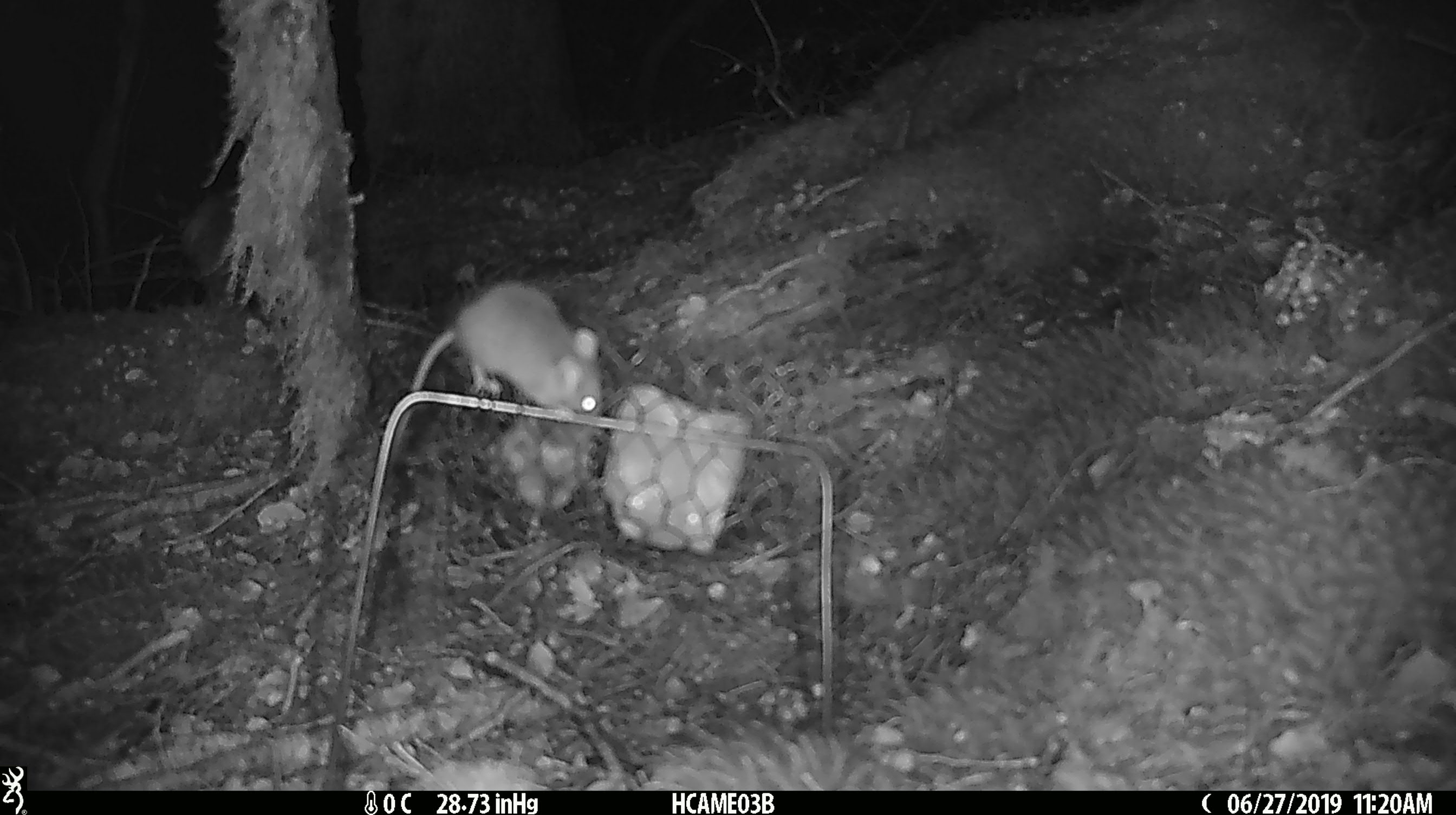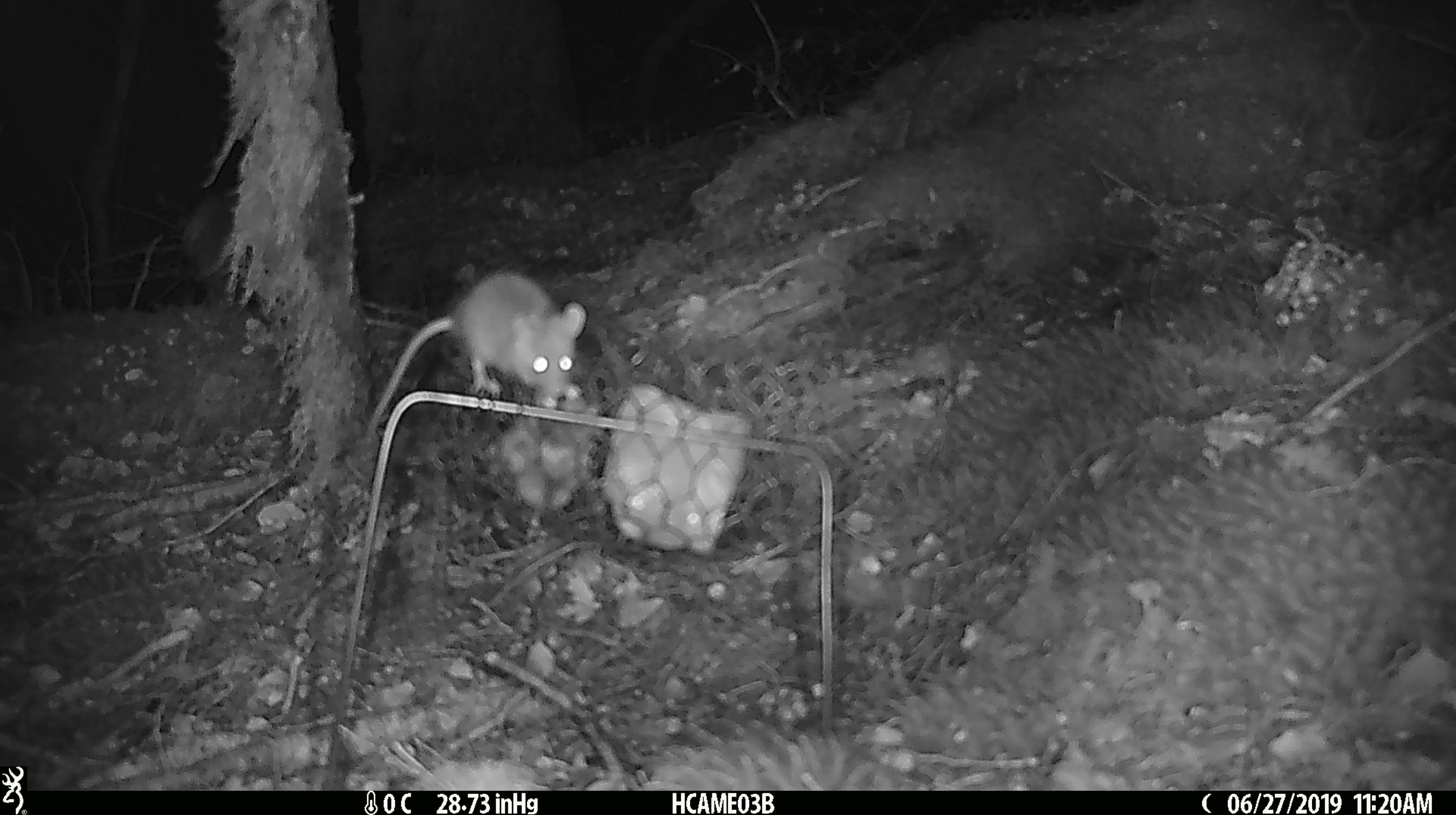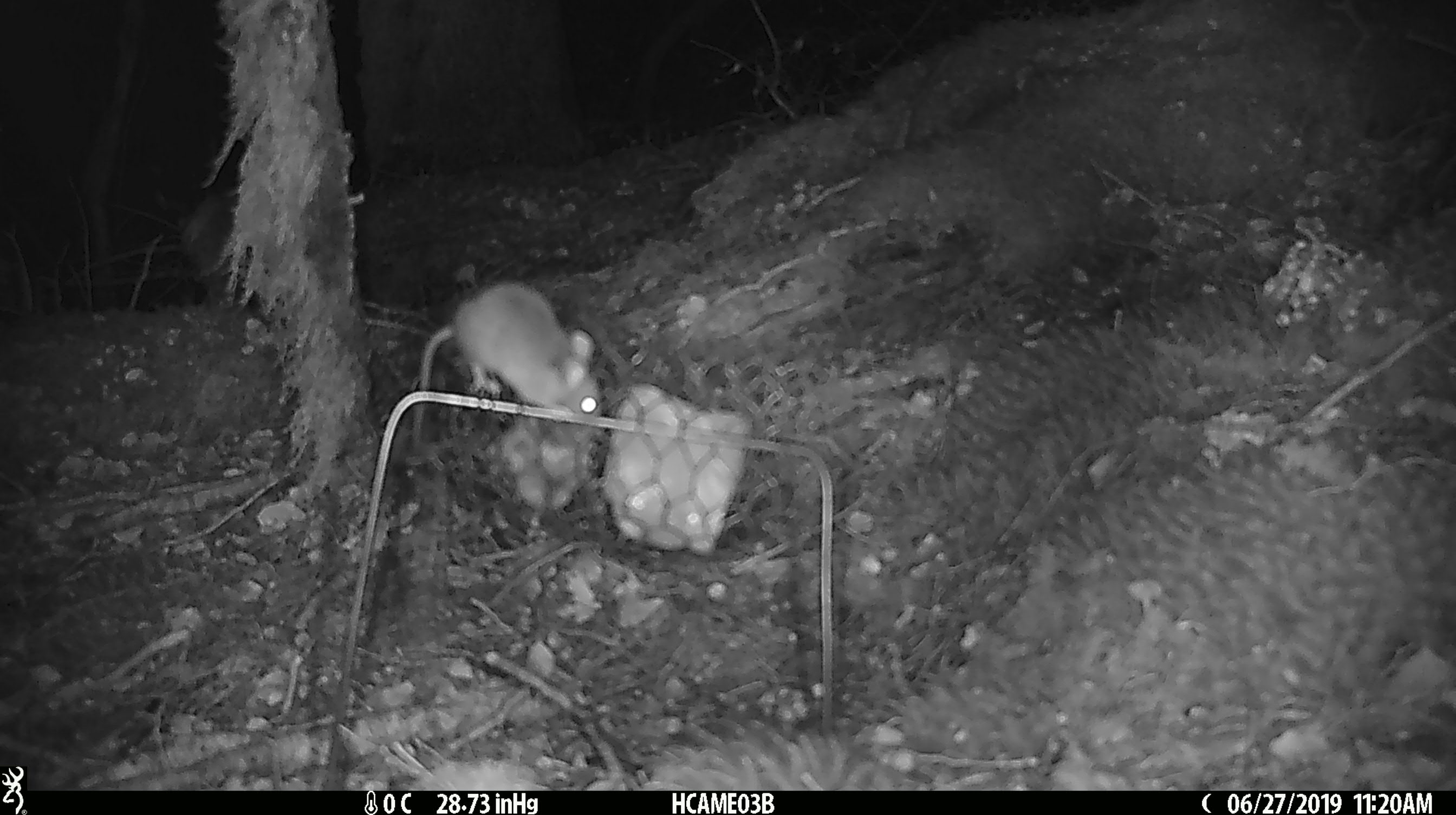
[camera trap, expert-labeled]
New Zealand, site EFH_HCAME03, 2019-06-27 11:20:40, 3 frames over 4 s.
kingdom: Animalia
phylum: Chordata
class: Mammalia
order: Rodentia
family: Muridae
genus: Mus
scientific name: Mus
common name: mouse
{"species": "mouse (Mus)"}